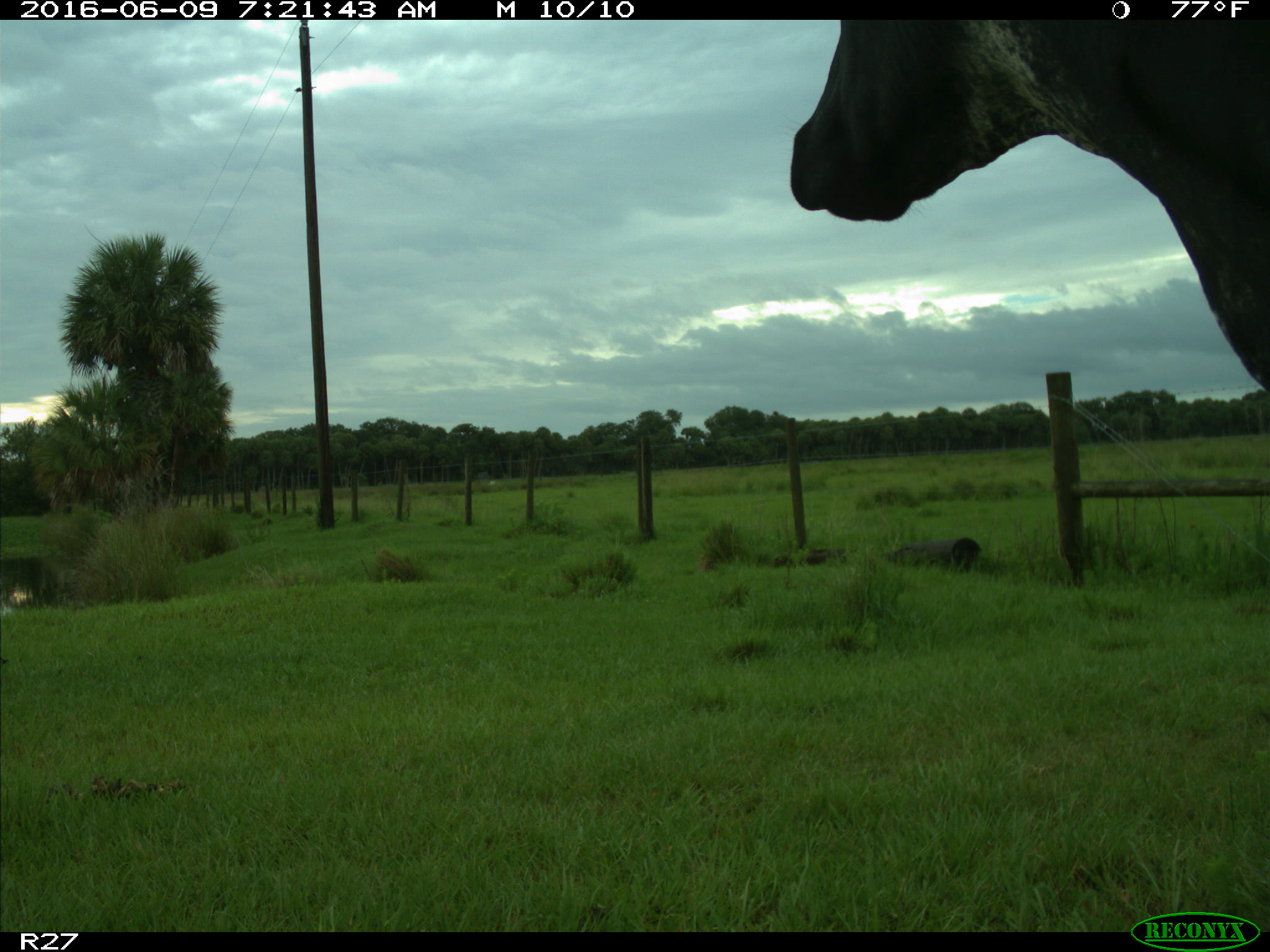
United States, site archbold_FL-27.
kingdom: Animalia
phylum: Chordata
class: Mammalia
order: Artiodactyla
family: Bovidae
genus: Bos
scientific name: Bos taurus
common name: domestic cow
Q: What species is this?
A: Bos taurus (domestic cow).